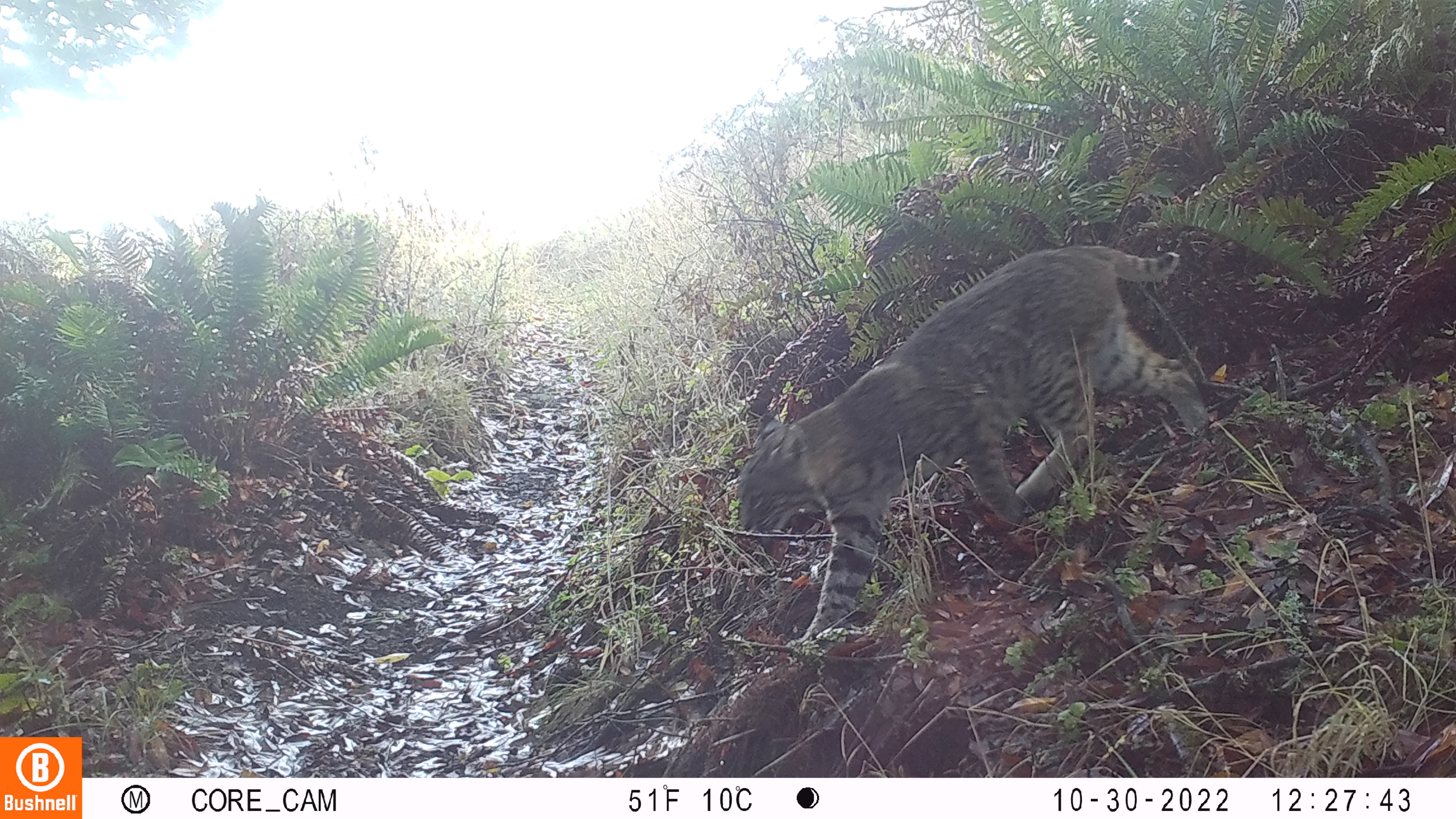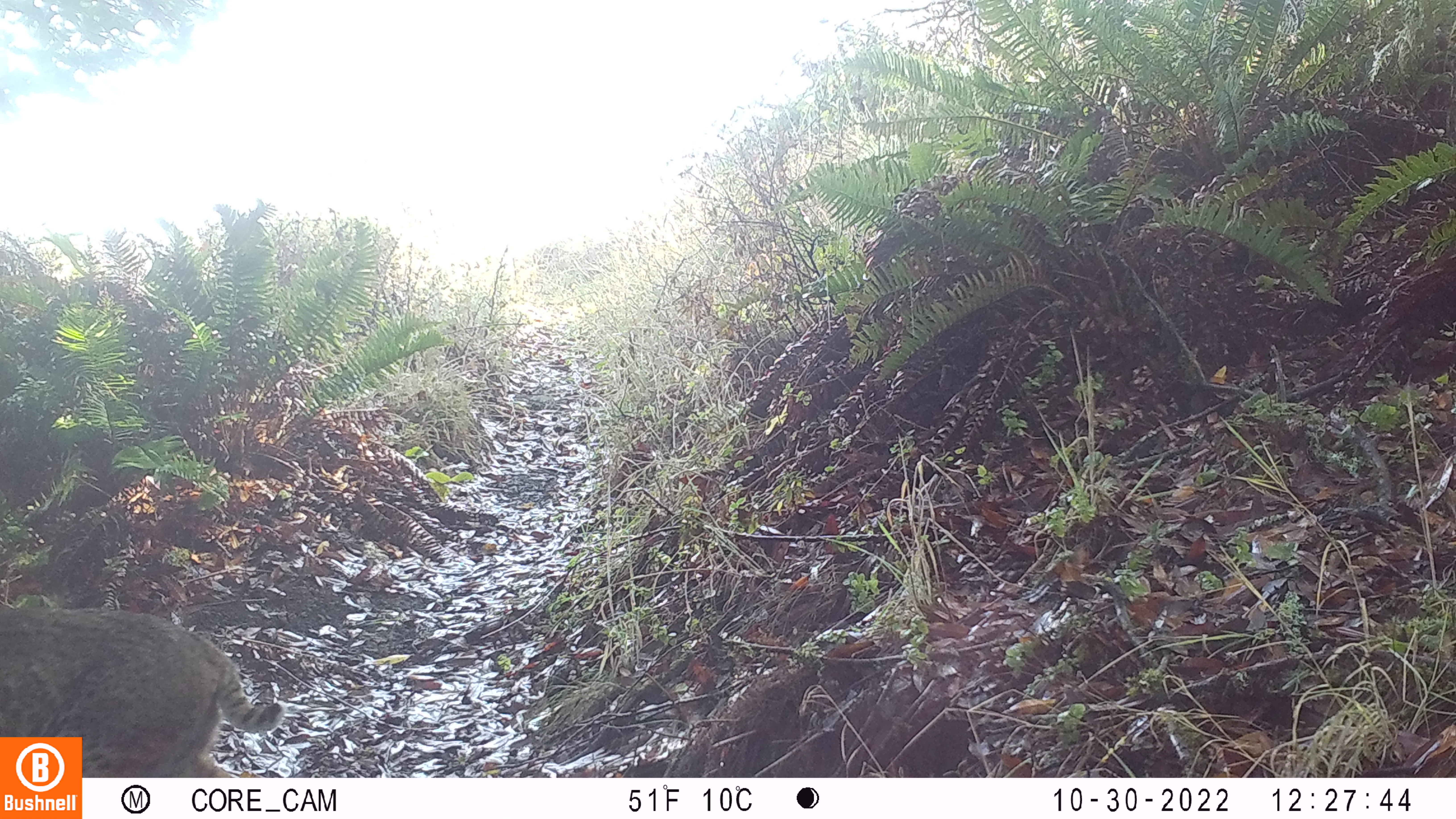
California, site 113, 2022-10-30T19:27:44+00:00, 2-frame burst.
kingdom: Animalia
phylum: Chordata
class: Mammalia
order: Carnivora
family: Felidae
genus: Lynx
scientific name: Lynx rufus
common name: bobcat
Bobcat (Lynx rufus).